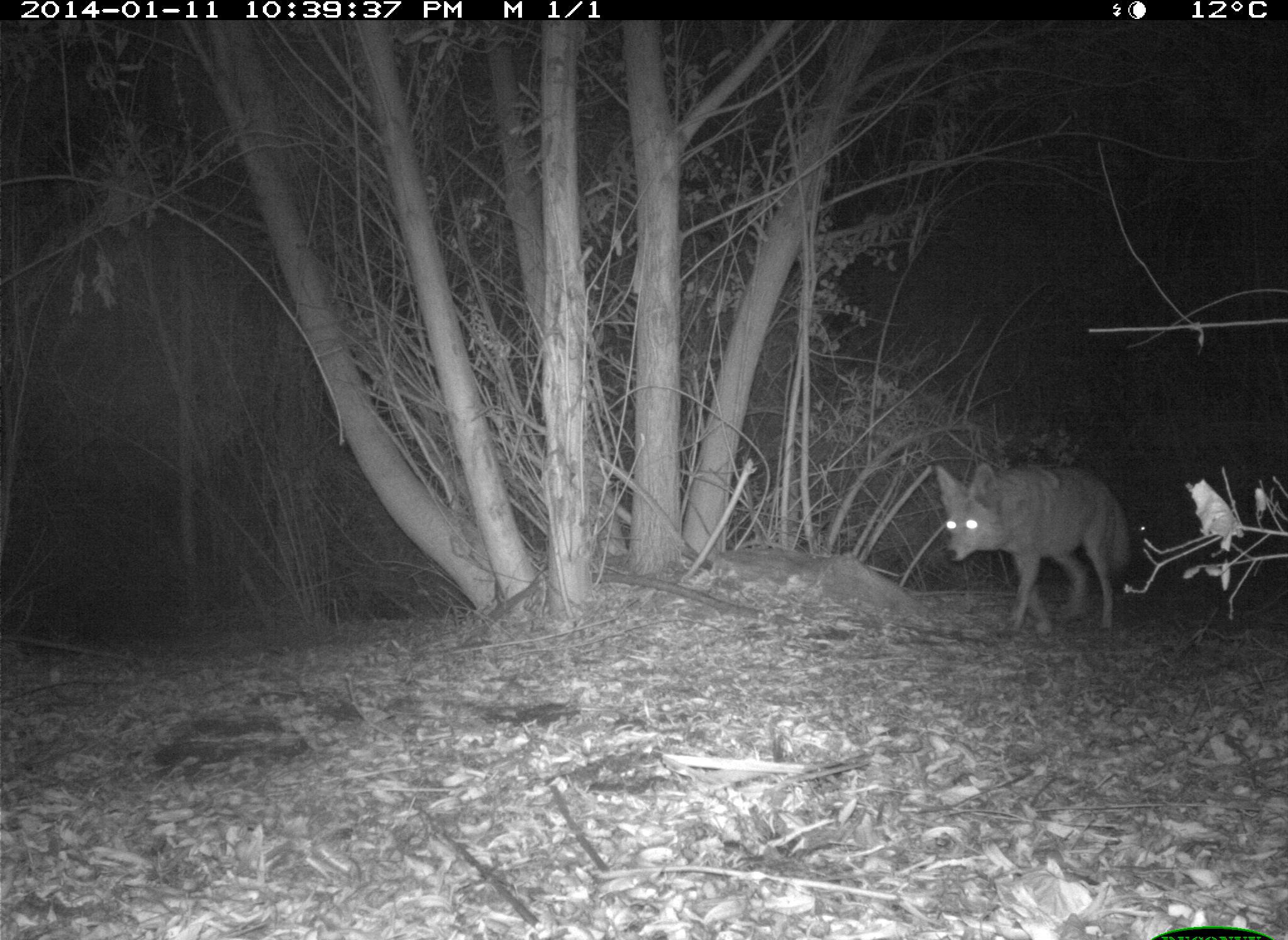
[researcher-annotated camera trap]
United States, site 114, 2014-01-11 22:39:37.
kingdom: Animalia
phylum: Chordata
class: Mammalia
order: Carnivora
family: Canidae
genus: Canis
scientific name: Canis latrans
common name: coyote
Coyote (Canis latrans).